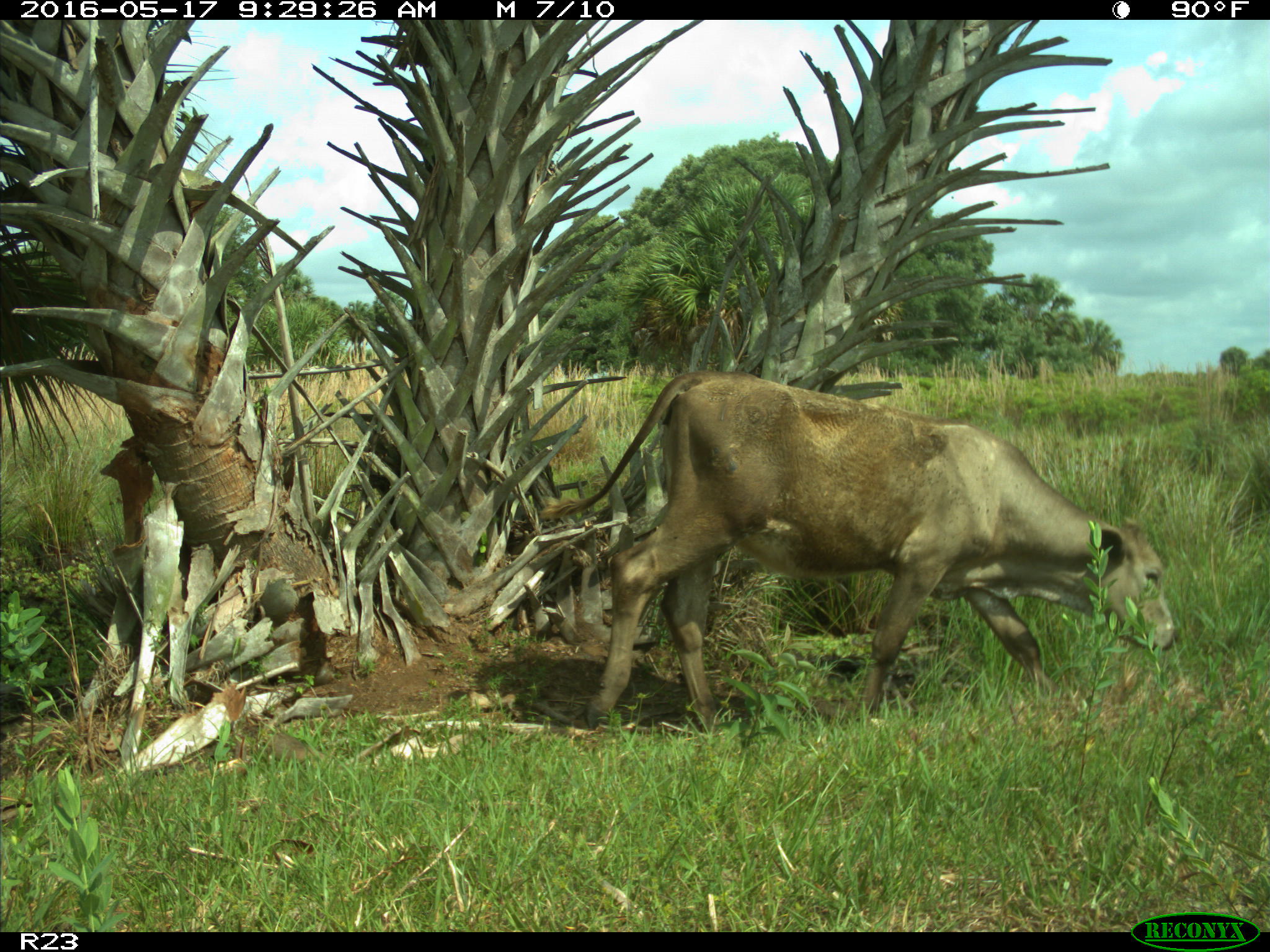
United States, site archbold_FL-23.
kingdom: Animalia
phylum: Chordata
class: Mammalia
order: Artiodactyla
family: Bovidae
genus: Bos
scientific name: Bos taurus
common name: domestic cow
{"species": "Bos taurus (domestic cow)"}